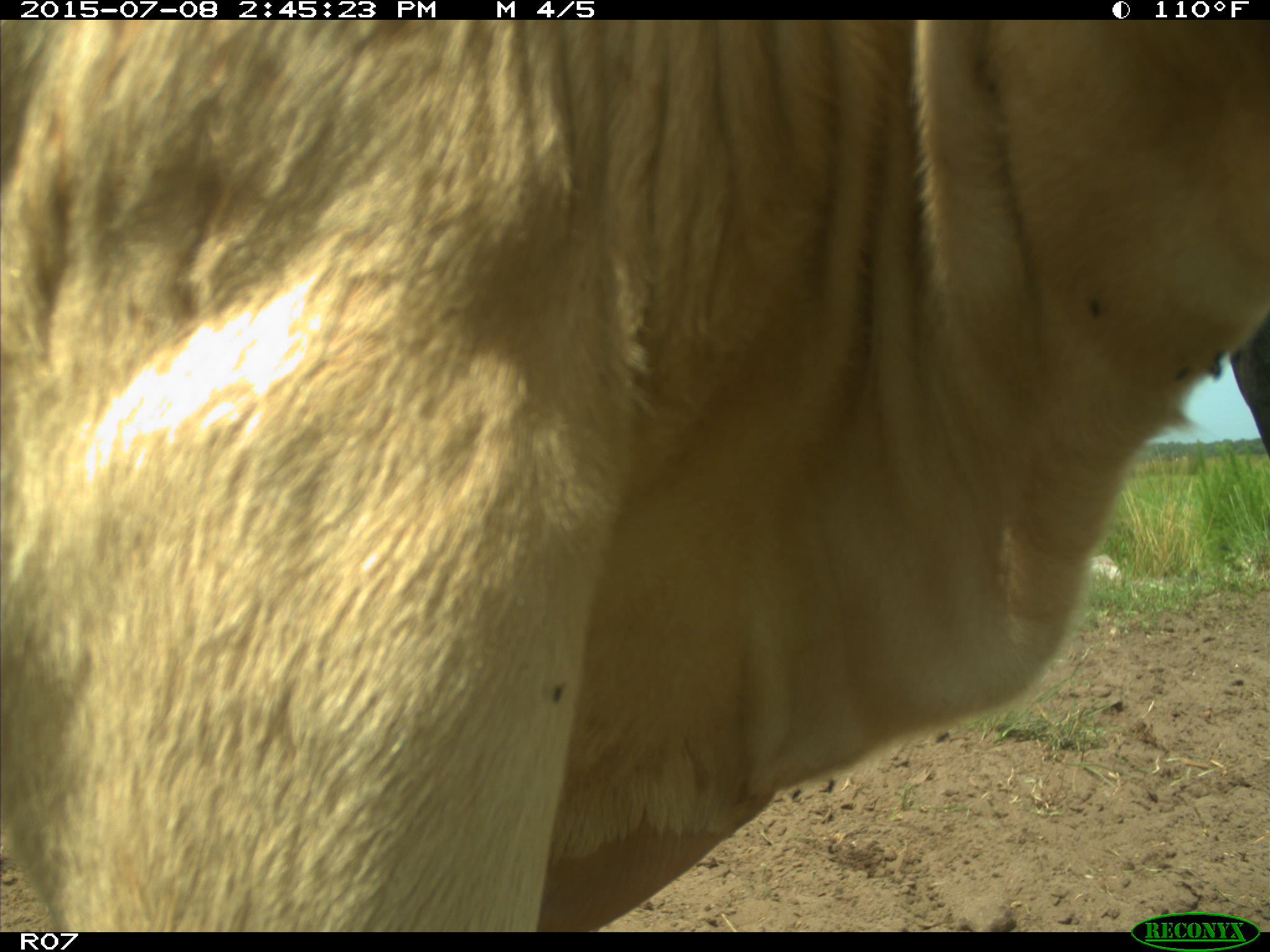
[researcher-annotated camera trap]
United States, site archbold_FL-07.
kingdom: Animalia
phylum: Chordata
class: Mammalia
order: Artiodactyla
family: Bovidae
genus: Bos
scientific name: Bos taurus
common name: domestic cow